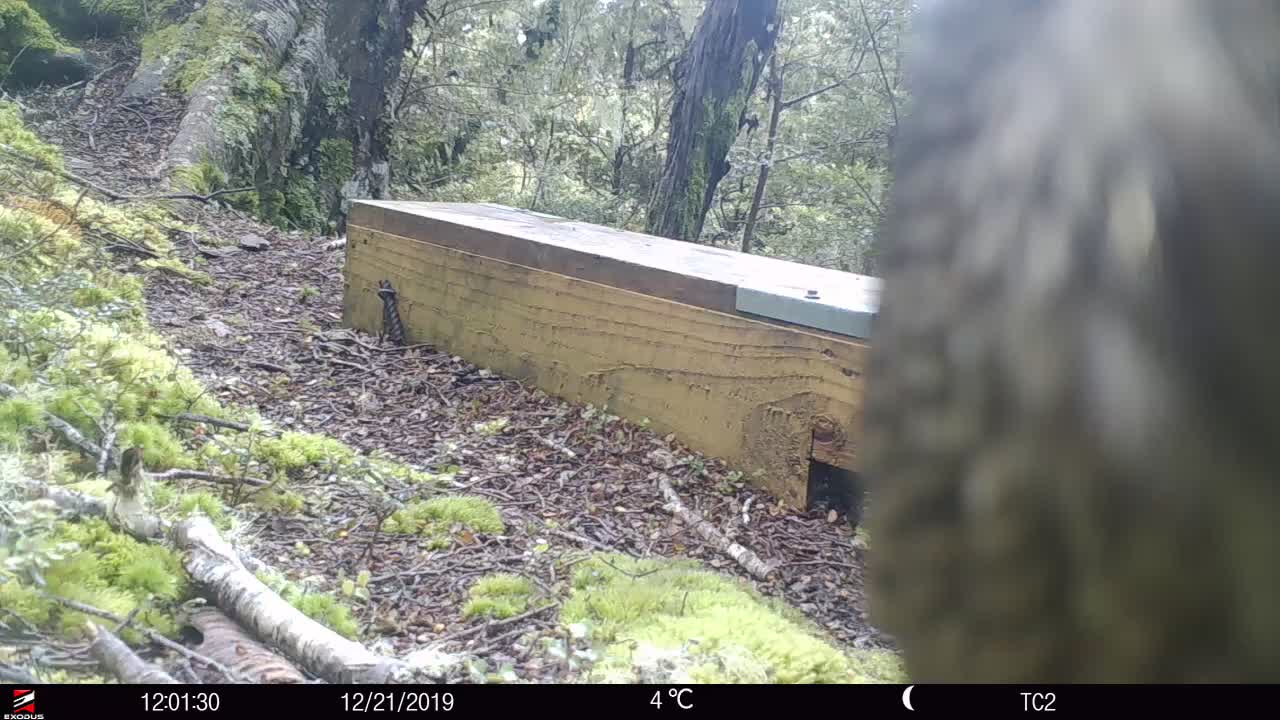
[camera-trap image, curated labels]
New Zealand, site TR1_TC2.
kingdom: Animalia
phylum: Chordata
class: Aves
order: Psittaciformes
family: Strigopidae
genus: Nestor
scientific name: Nestor notabilis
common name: kea